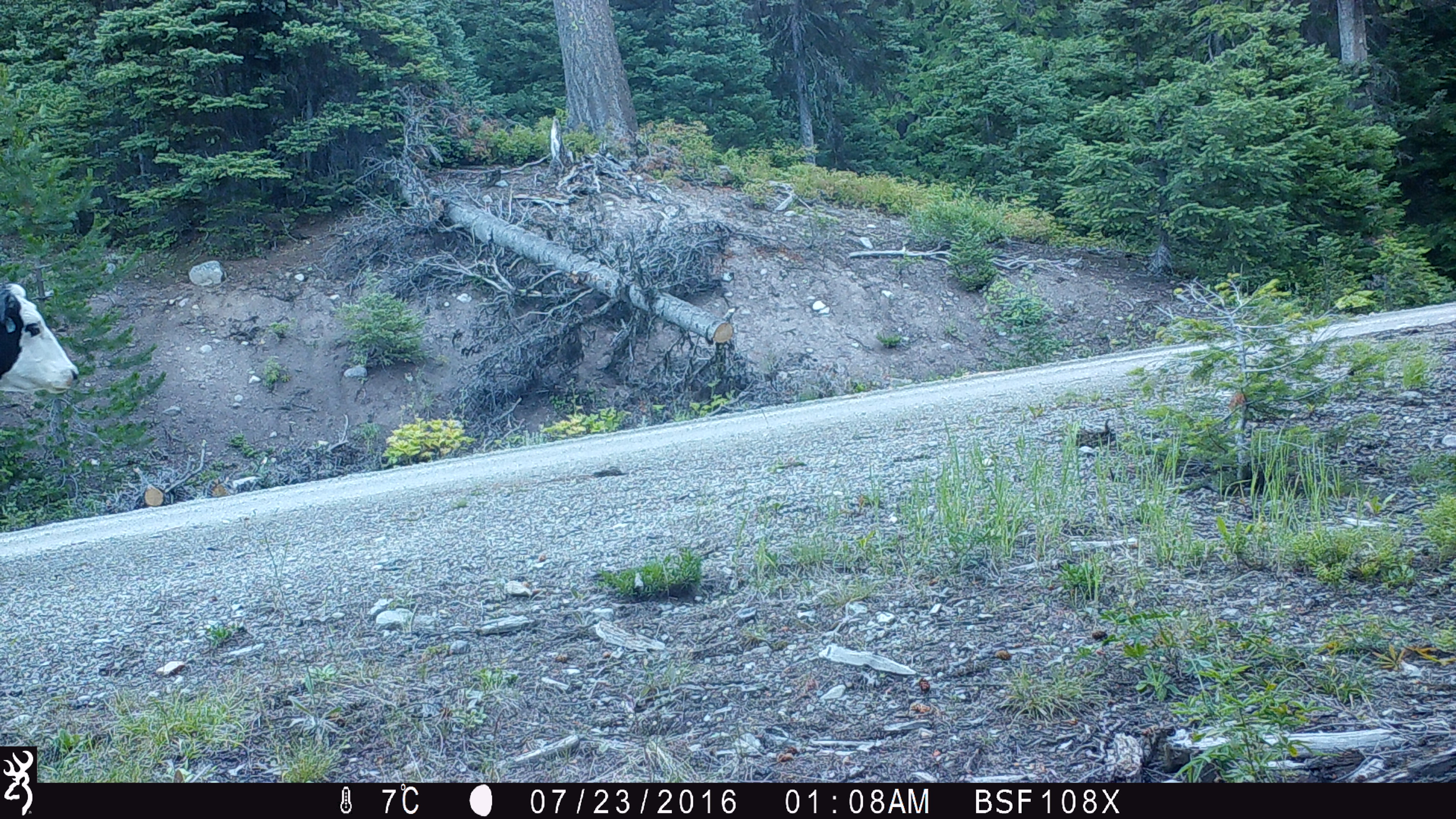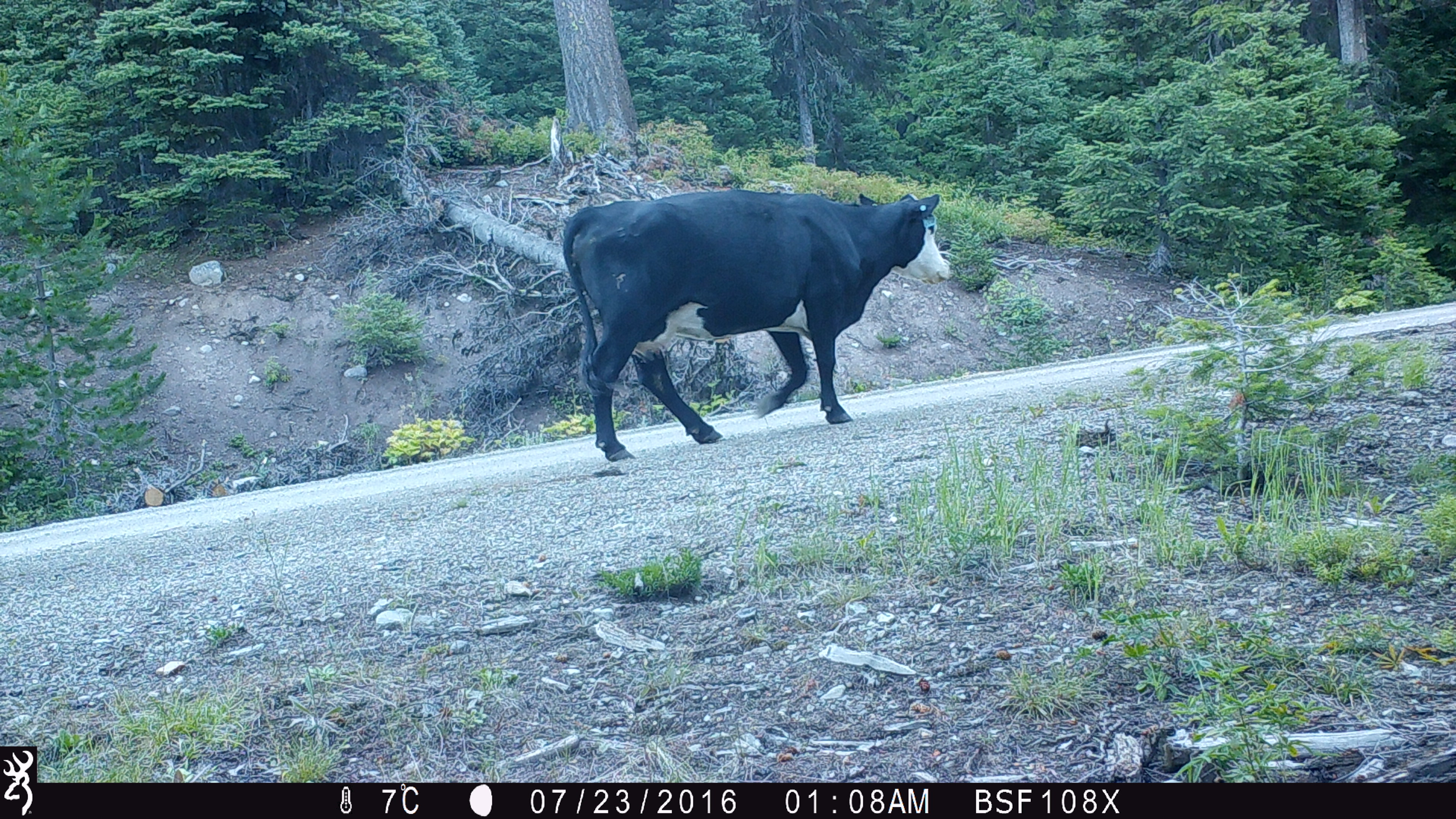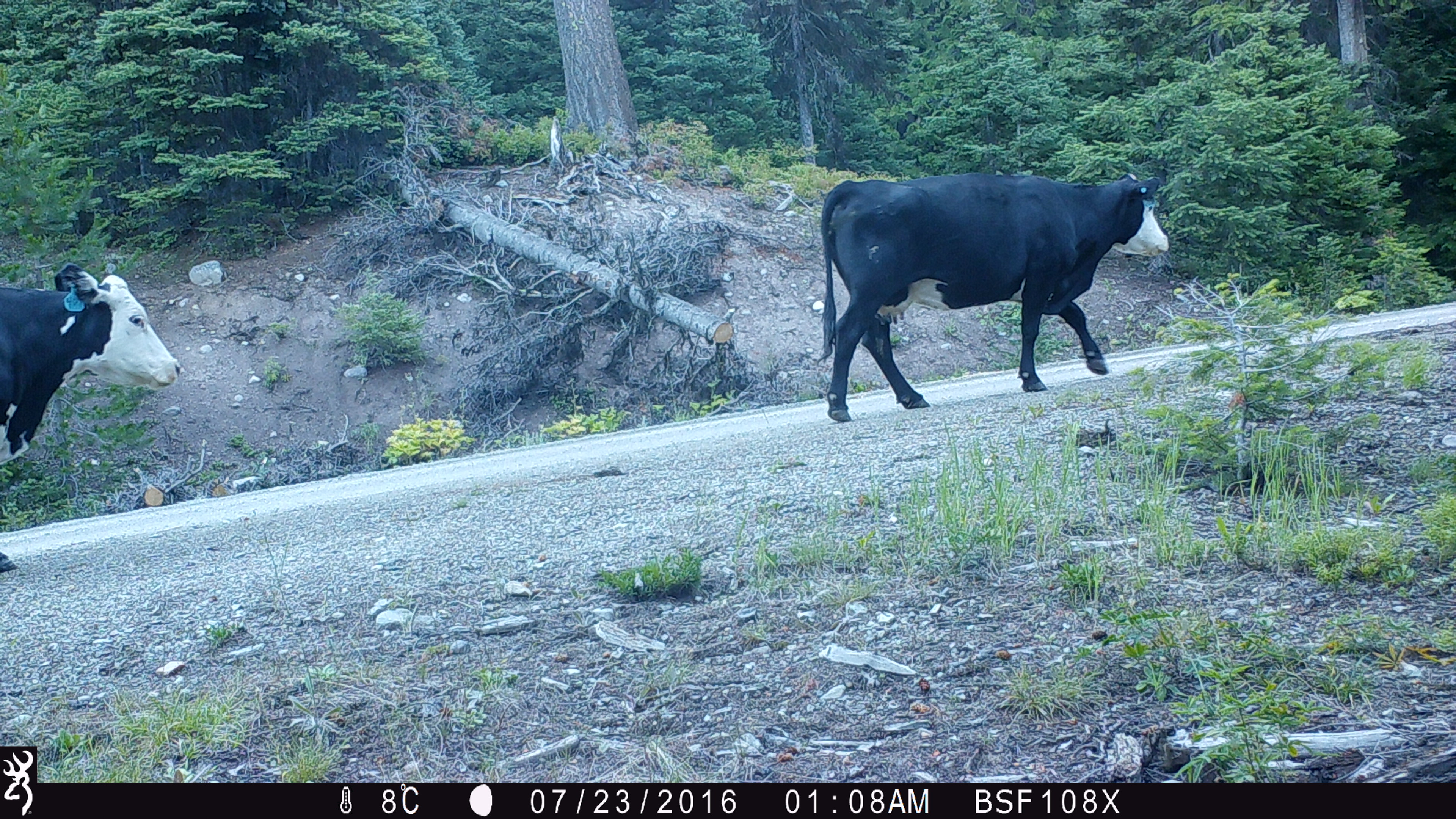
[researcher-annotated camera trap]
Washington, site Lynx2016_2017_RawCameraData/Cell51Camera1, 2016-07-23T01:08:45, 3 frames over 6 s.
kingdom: Animalia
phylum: Chordata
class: Mammalia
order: Artiodactyla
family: Bovidae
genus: Bos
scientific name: Bos taurus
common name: domestic cattle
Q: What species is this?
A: Domestic cattle (Bos taurus).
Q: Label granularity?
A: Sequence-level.